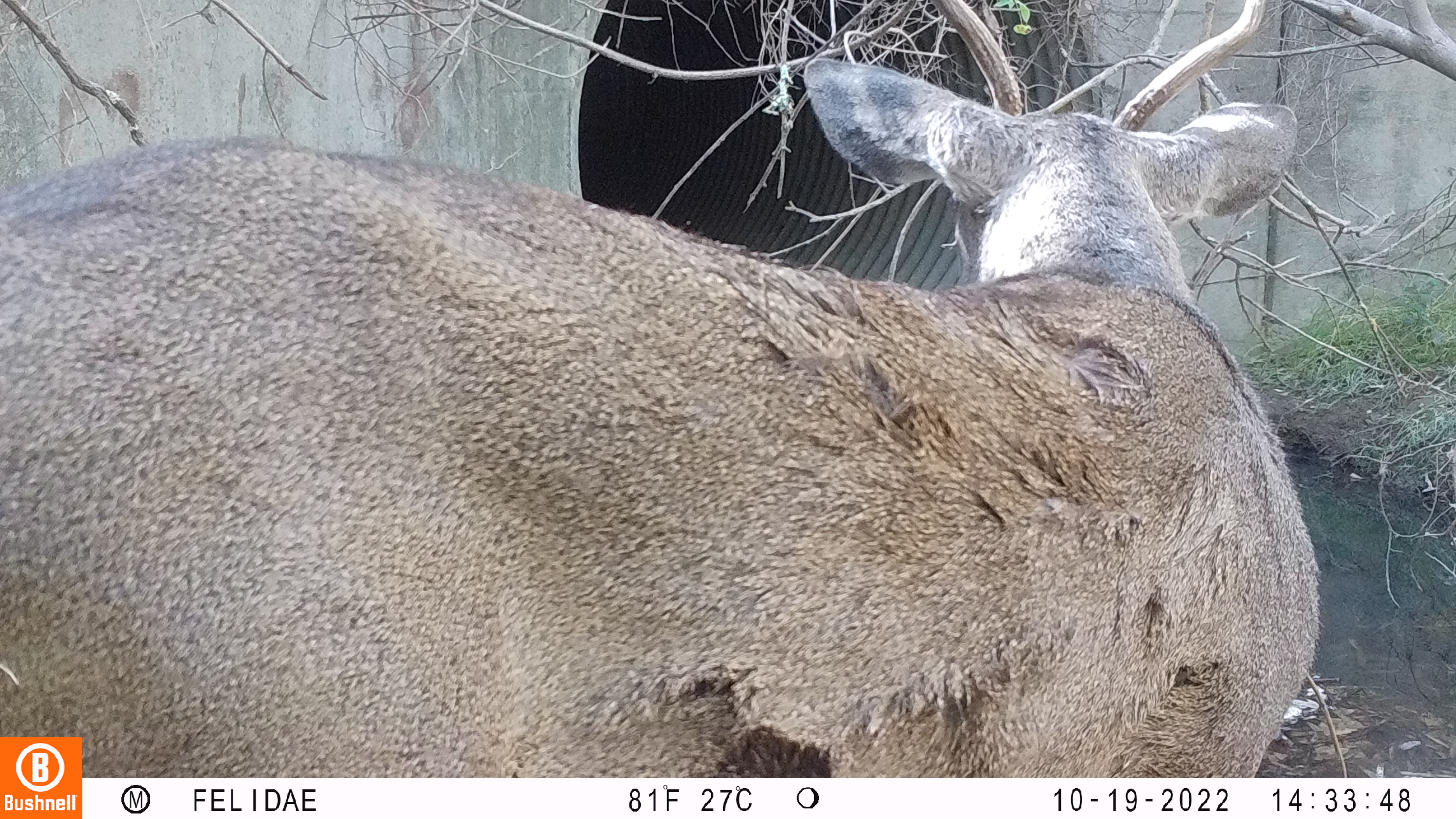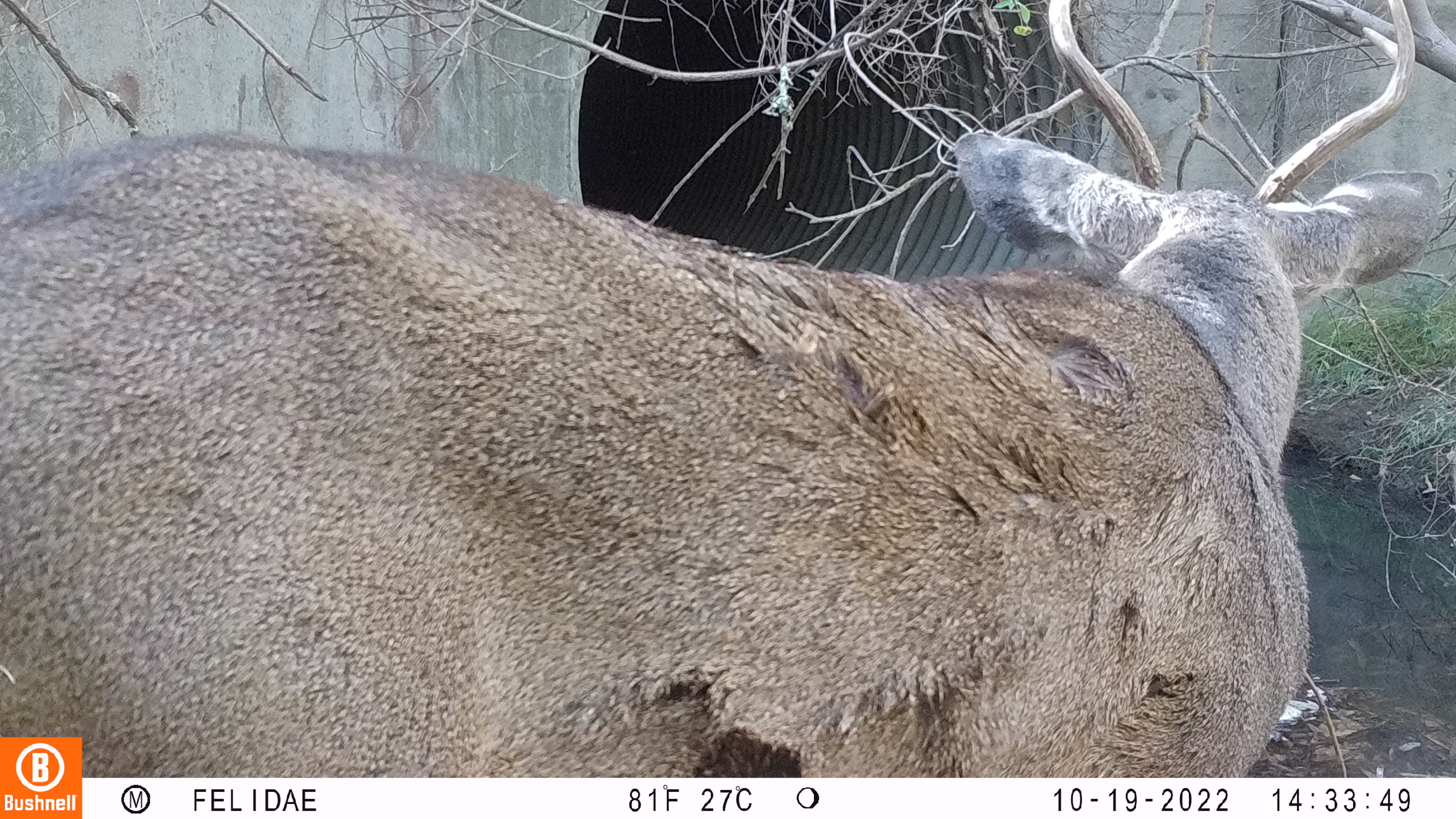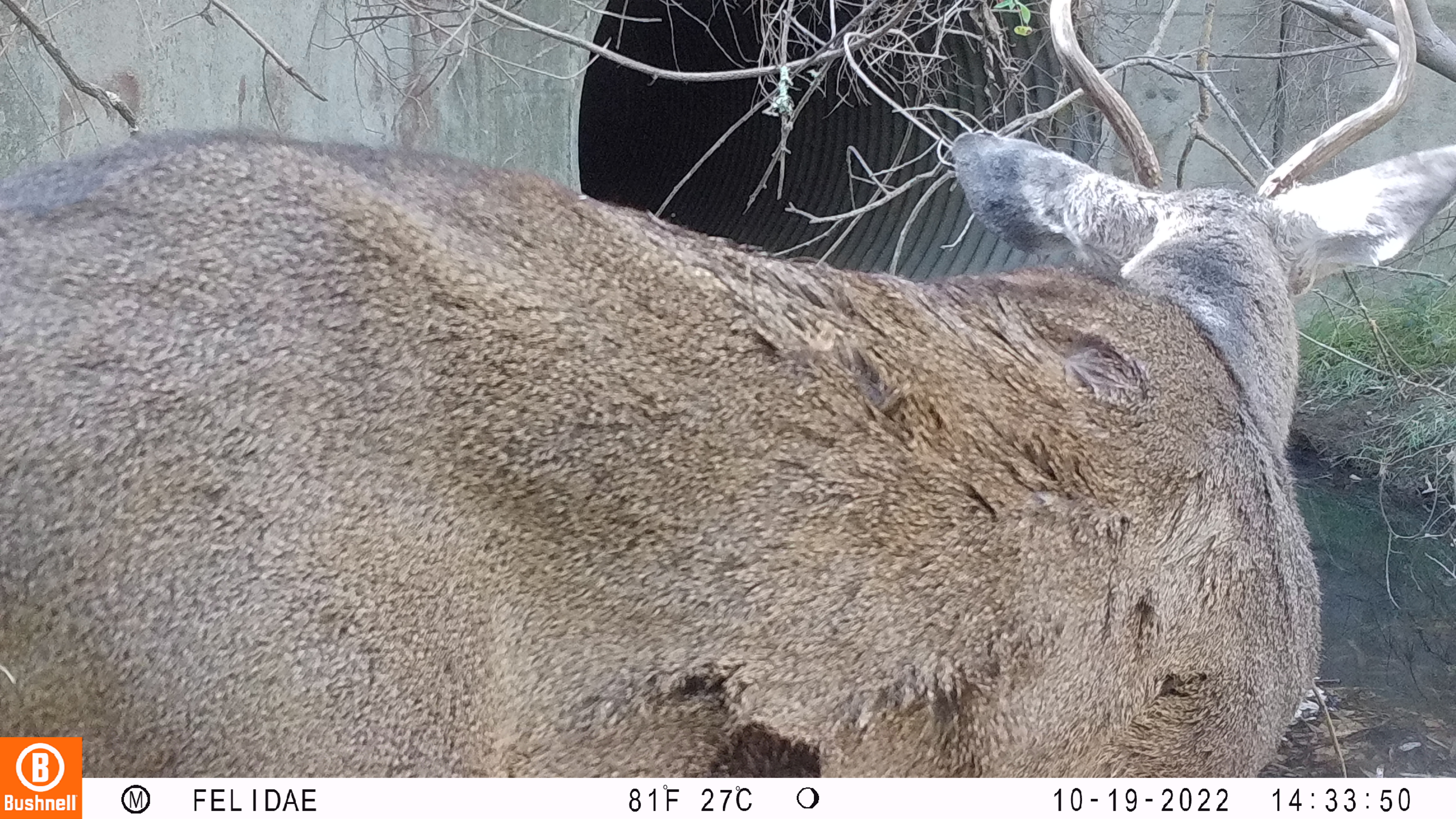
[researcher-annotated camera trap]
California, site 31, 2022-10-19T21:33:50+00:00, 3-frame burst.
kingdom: Animalia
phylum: Chordata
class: Mammalia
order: Artiodactyla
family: Cervidae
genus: Odocoileus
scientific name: Odocoileus hemionus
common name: mule deer